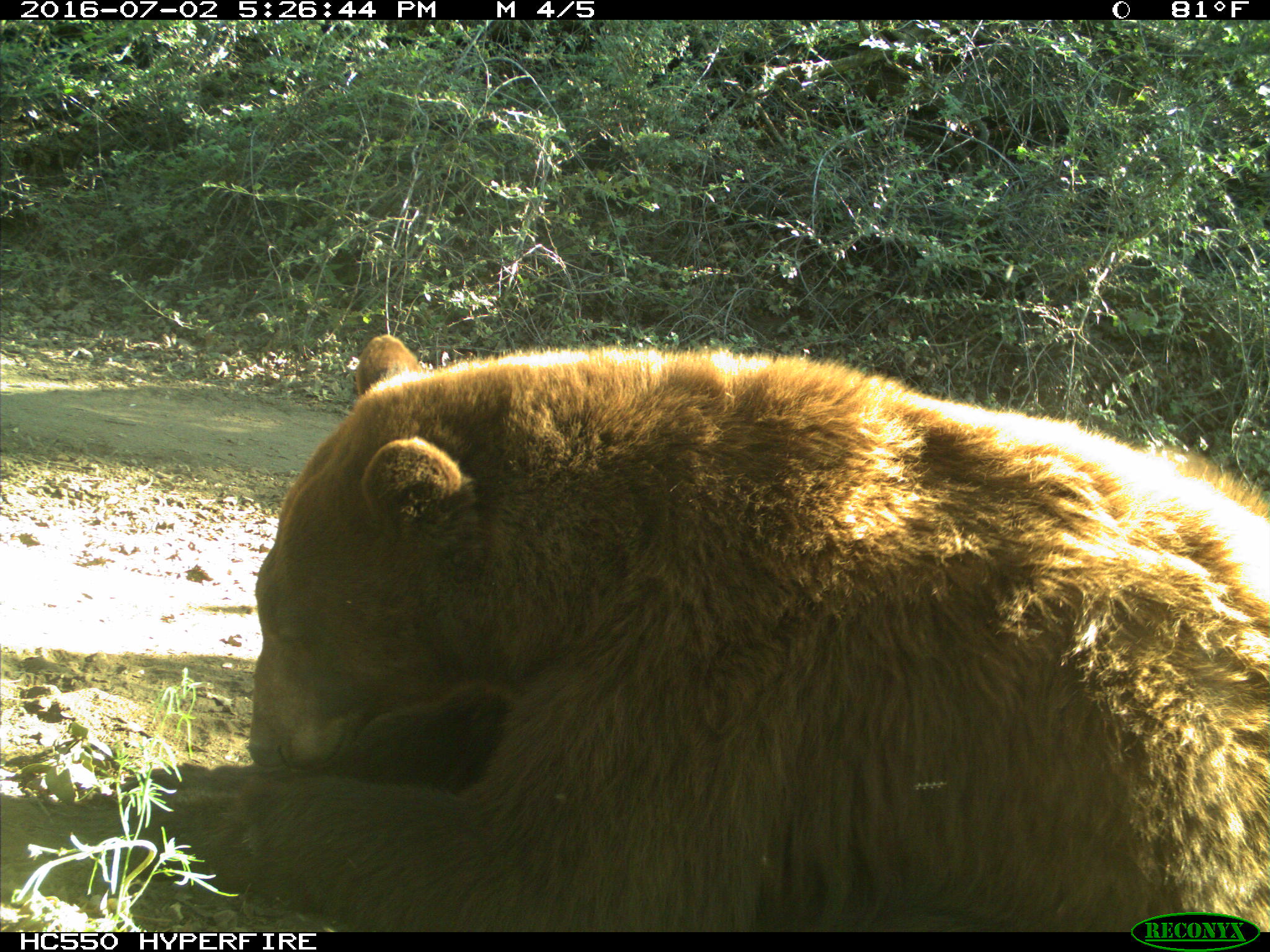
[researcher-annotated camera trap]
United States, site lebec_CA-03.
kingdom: Animalia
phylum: Chordata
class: Mammalia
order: Carnivora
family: Ursidae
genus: Ursus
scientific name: Ursus americanus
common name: american black bear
Ursus americanus (american black bear).